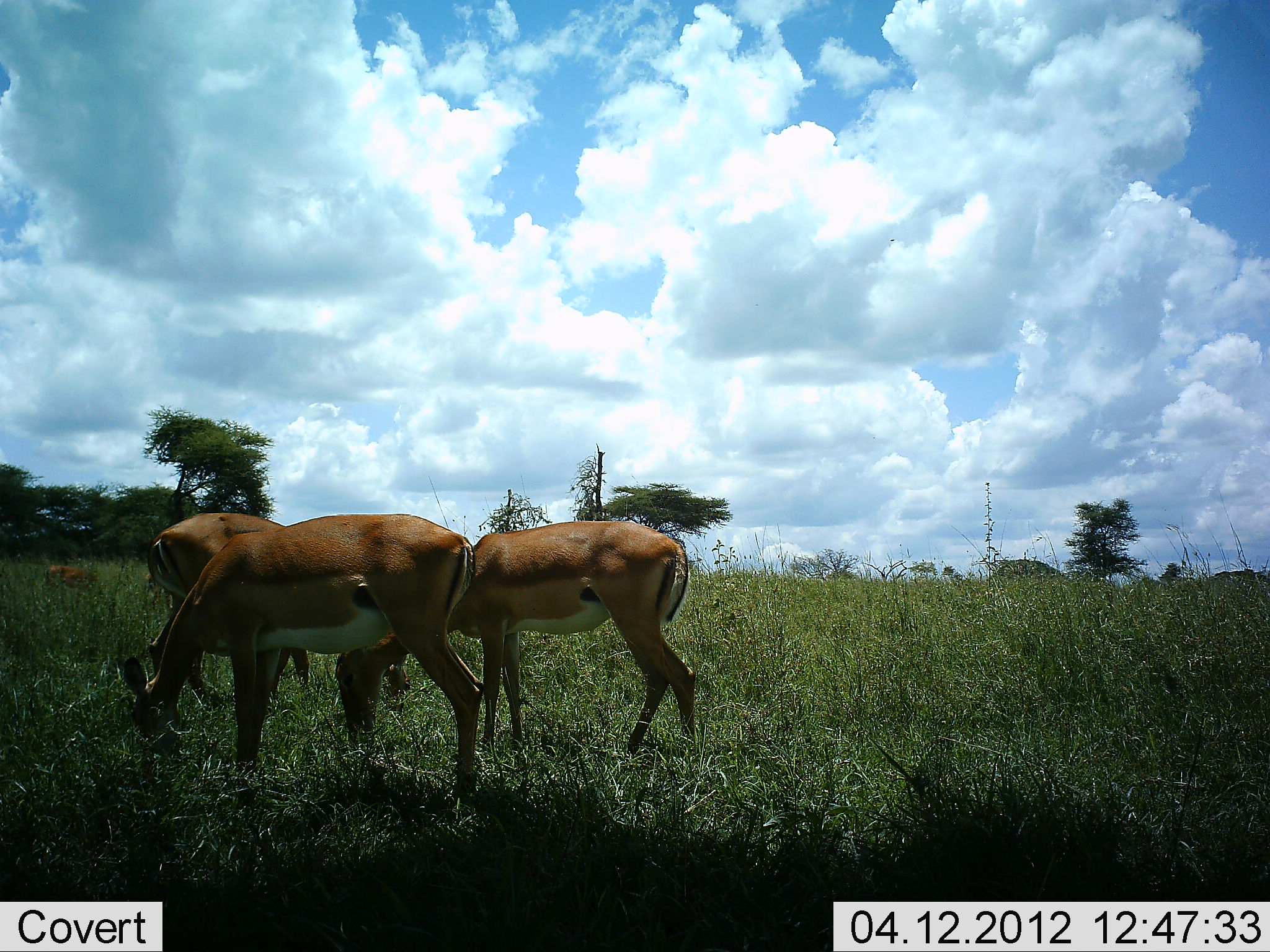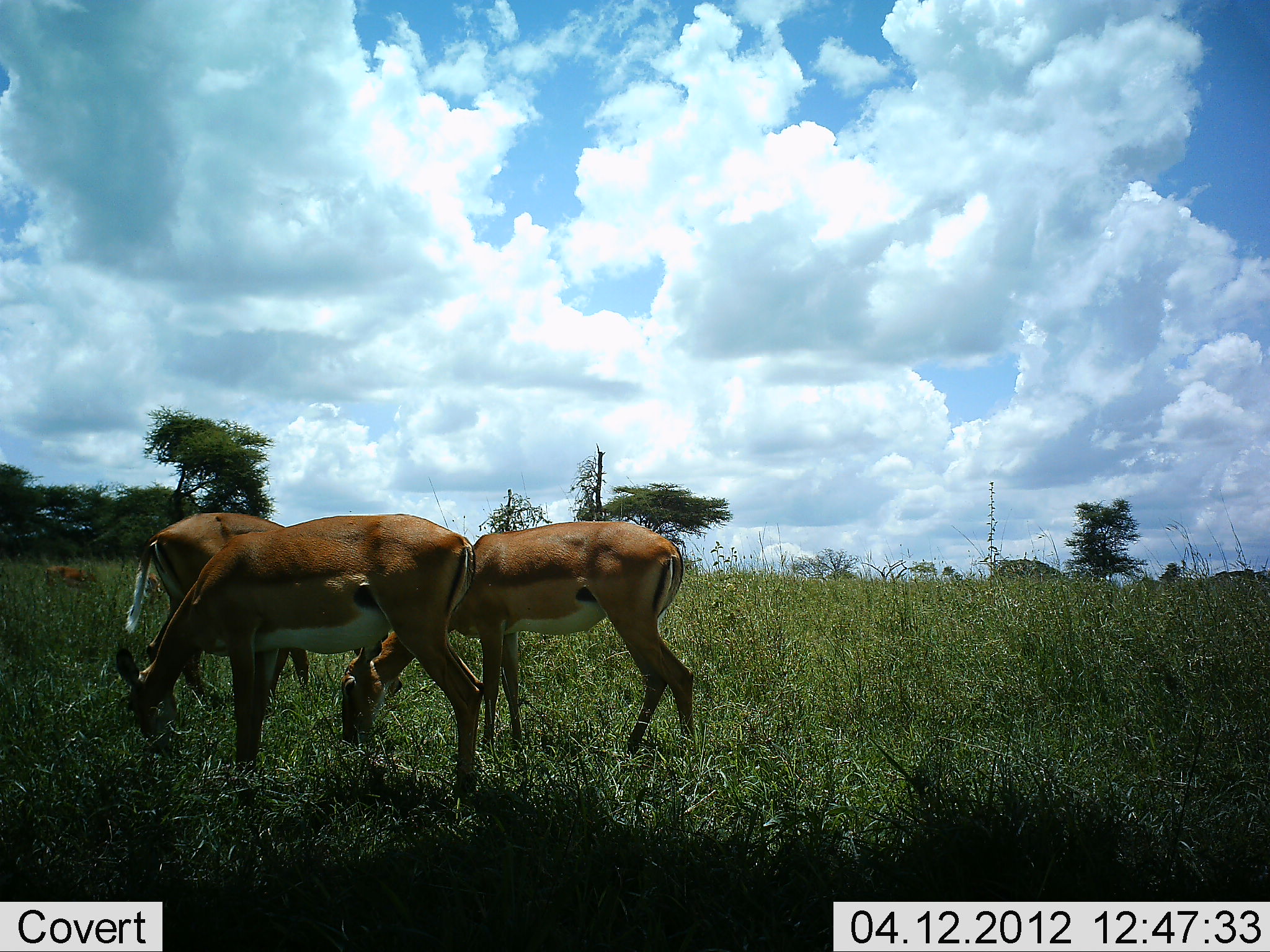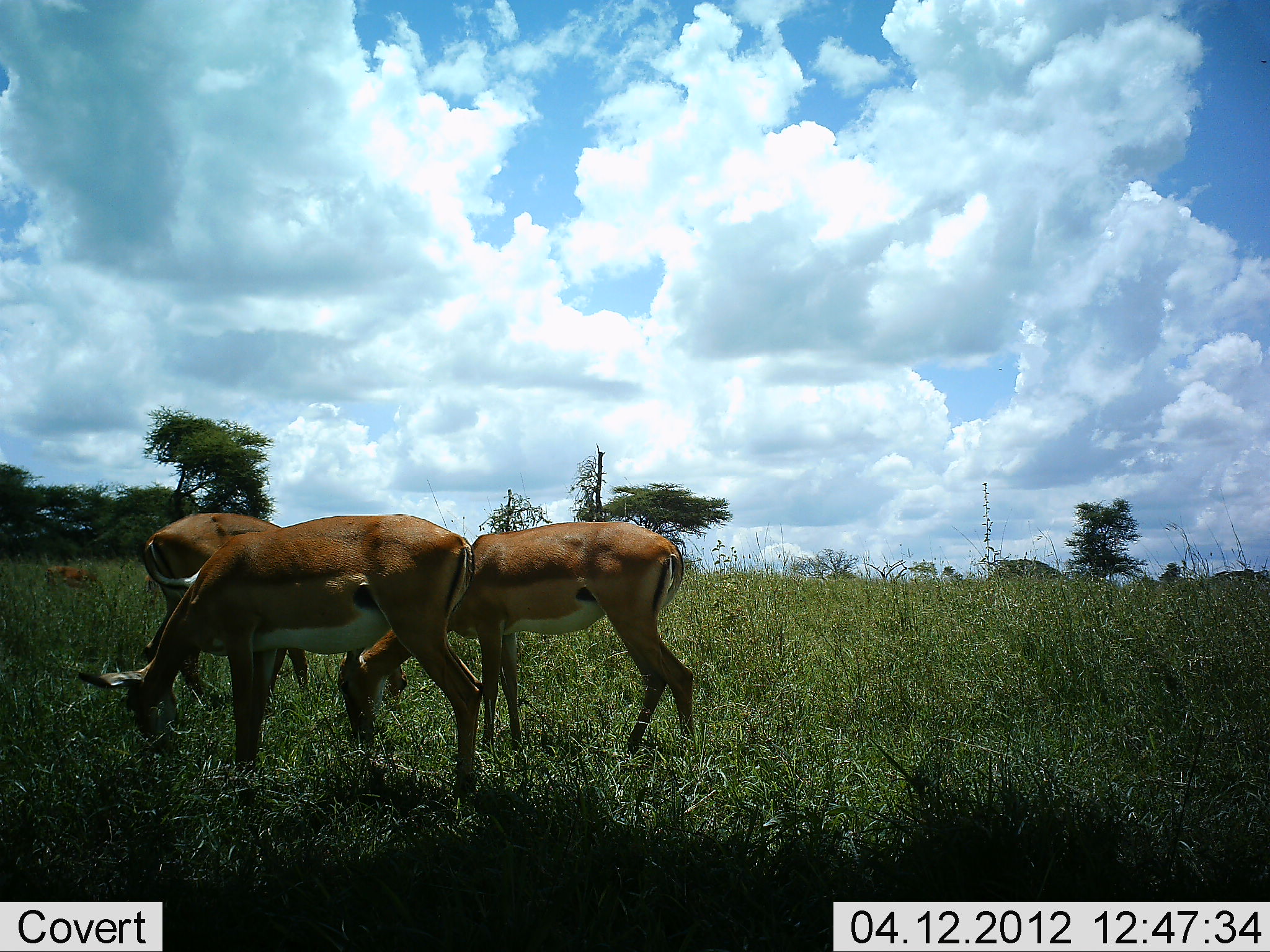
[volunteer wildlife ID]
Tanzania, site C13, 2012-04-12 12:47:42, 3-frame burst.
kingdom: Animalia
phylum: Chordata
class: Mammalia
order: Artiodactyla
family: Bovidae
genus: Aepyceros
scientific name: Aepyceros melampus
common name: impala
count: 3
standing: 8%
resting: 8%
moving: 0%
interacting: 0%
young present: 0%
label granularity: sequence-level